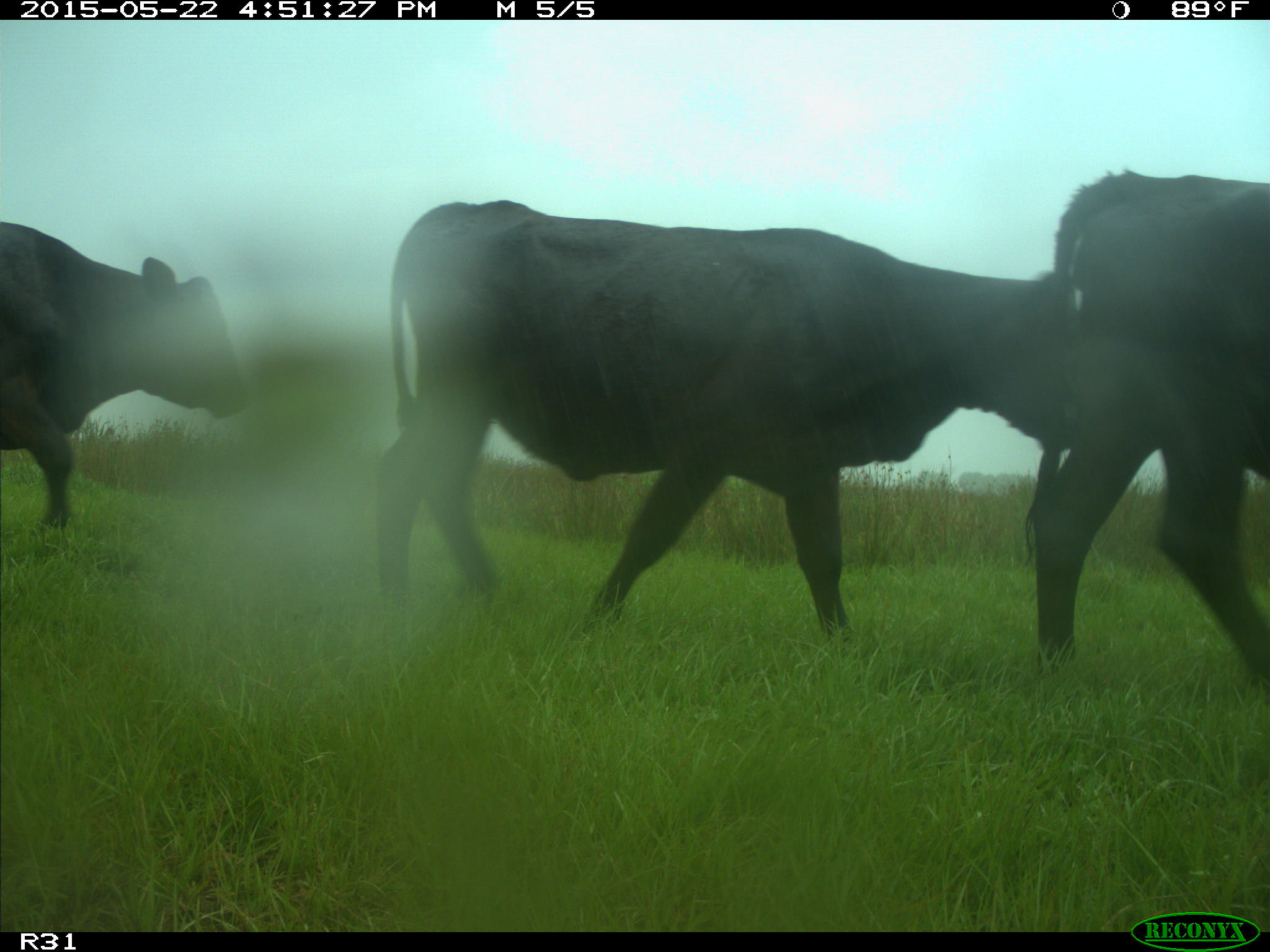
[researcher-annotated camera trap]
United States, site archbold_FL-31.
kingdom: Animalia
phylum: Chordata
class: Mammalia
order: Artiodactyla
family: Bovidae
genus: Bos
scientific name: Bos taurus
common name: domestic cow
Bos taurus (domestic cow).